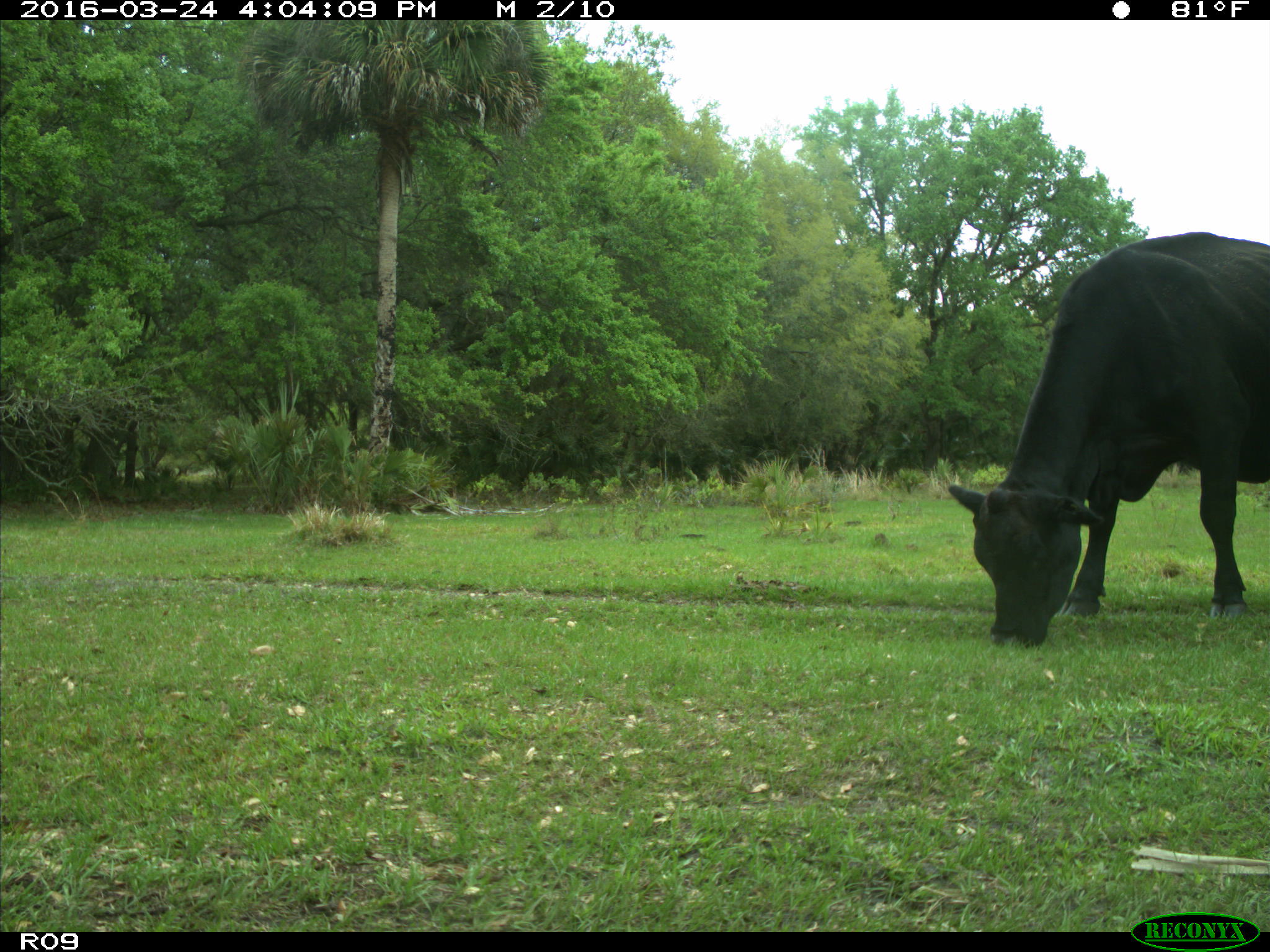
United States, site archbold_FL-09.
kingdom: Animalia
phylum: Chordata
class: Mammalia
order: Artiodactyla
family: Bovidae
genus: Bos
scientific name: Bos taurus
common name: domestic cow